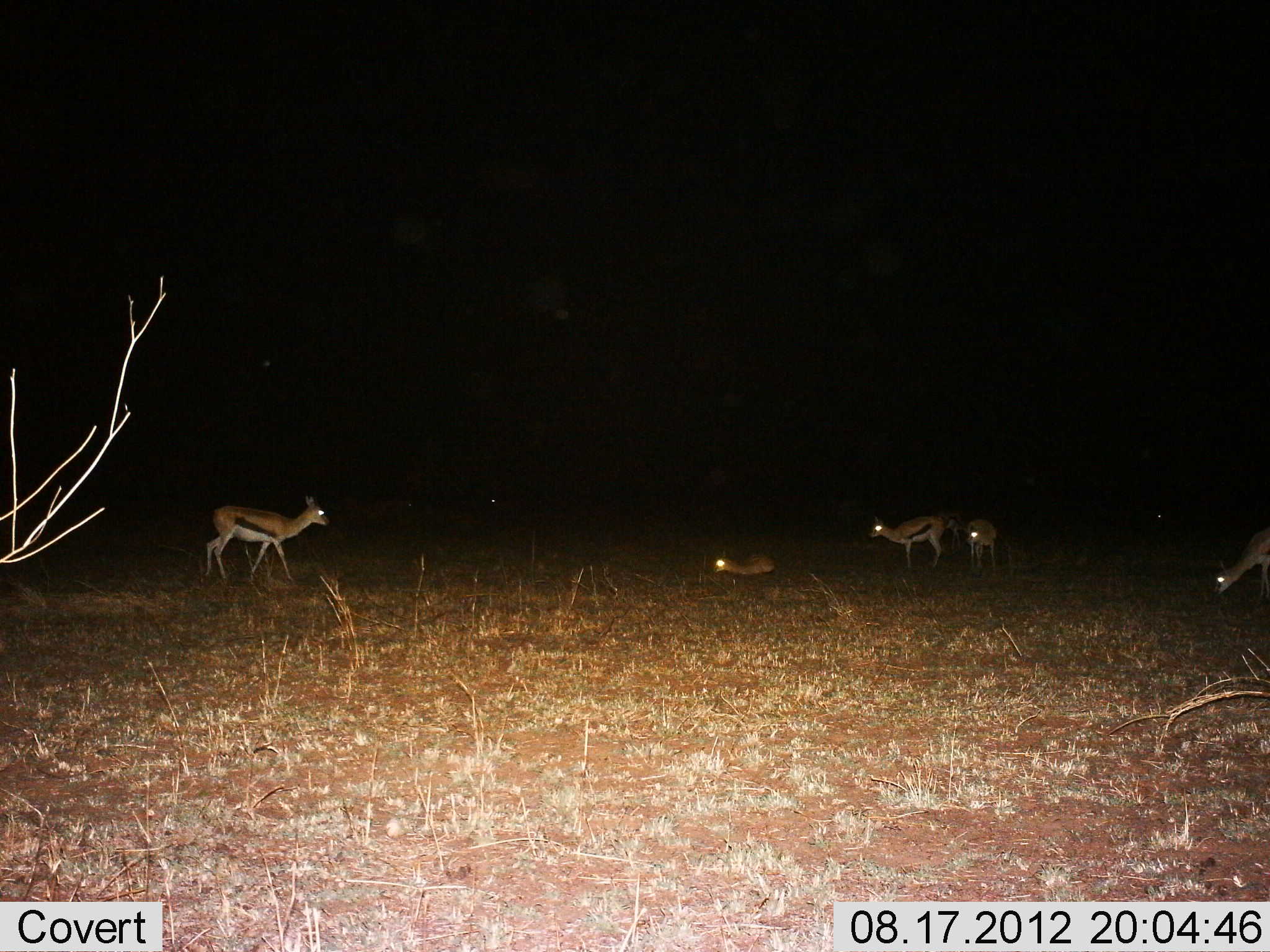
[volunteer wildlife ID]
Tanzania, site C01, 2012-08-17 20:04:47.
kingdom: Animalia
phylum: Chordata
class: Mammalia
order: Artiodactyla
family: Bovidae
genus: Eudorcas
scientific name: Eudorcas thomsonii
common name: thomson's gazelle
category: gazellethomsons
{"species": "gazellethomsons (thomson's gazelle) (Eudorcas thomsonii)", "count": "5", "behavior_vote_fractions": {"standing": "100%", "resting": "100%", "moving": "40%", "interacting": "0%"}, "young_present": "10%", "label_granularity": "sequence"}